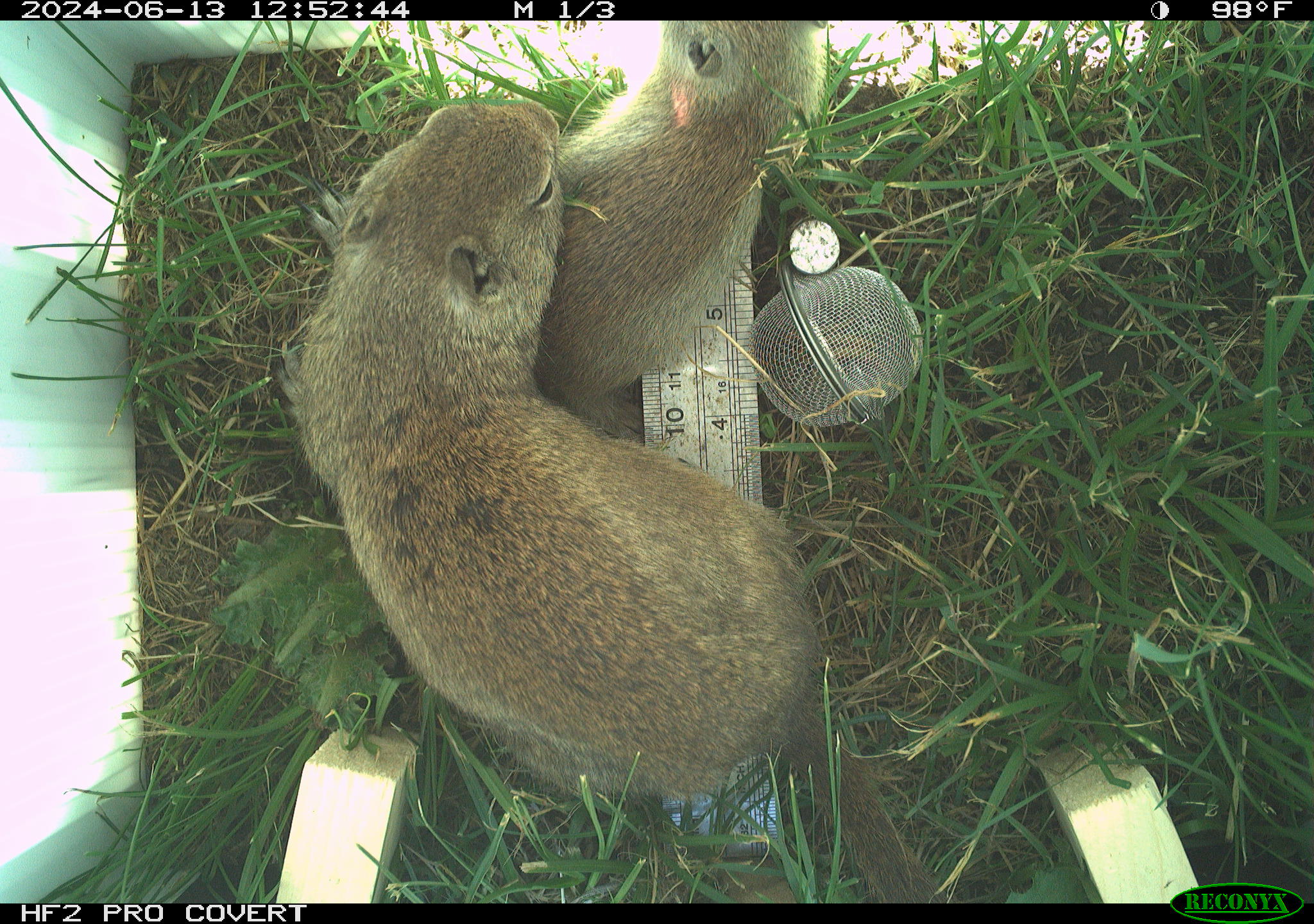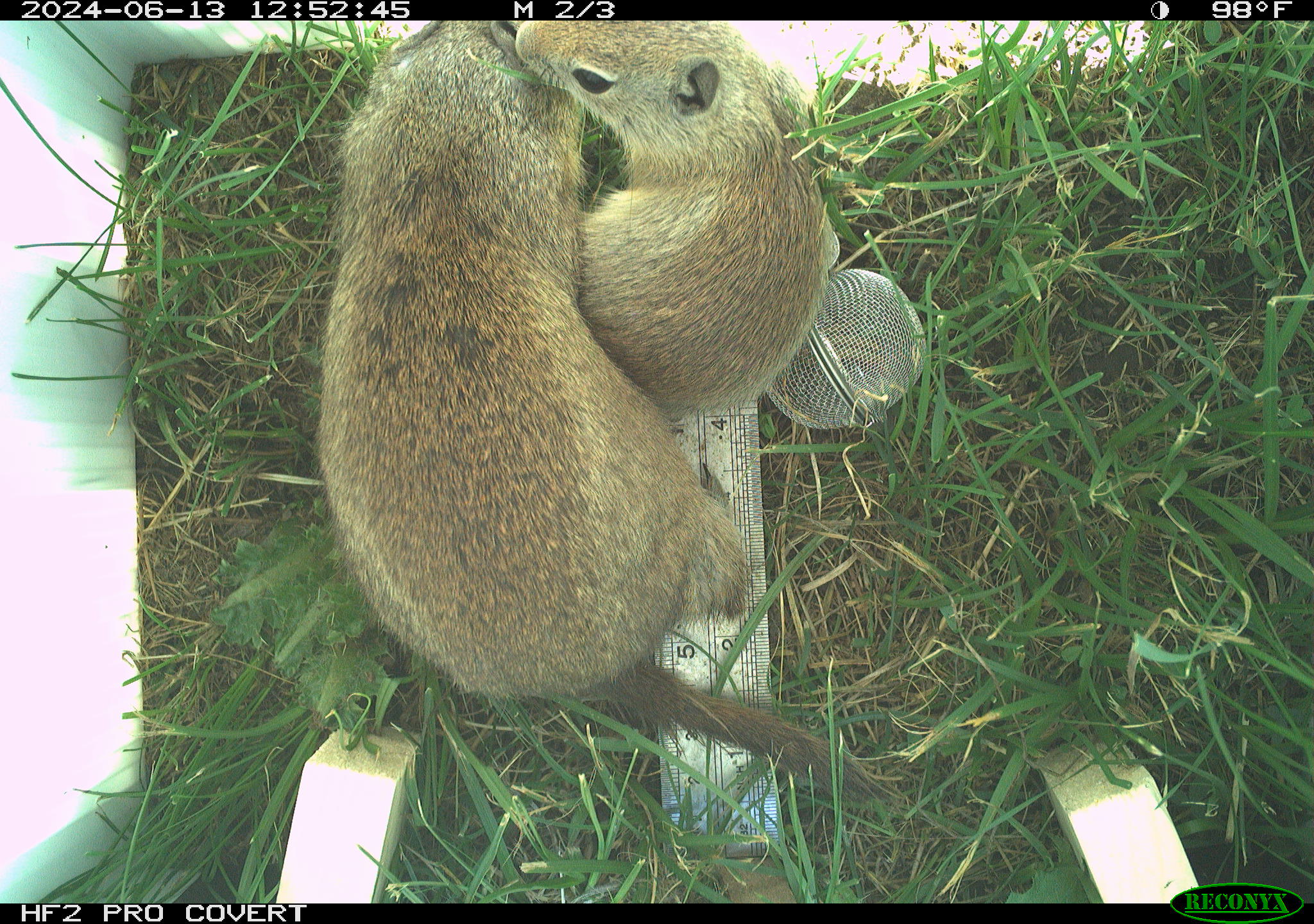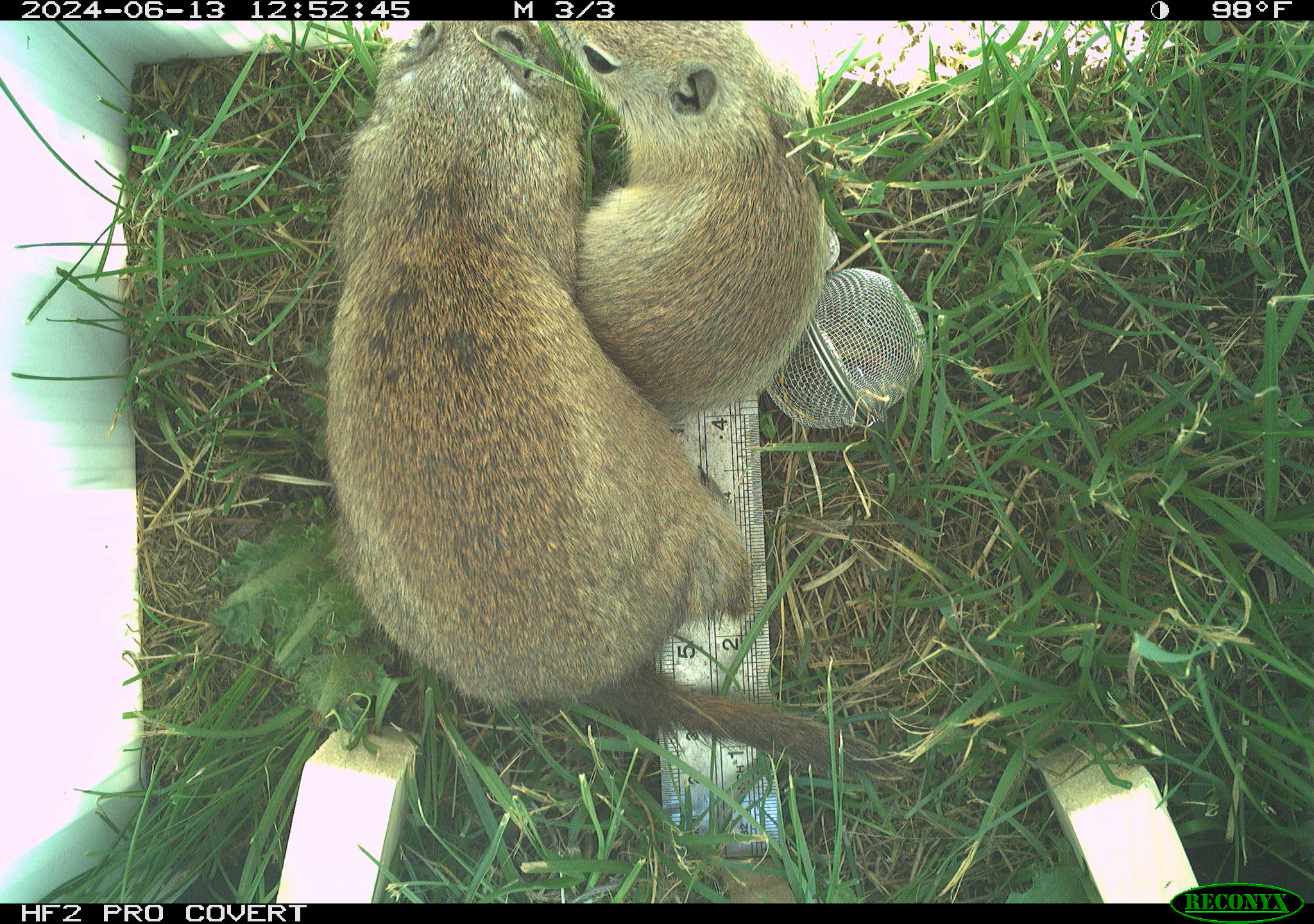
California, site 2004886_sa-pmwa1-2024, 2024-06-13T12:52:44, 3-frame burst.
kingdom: Animalia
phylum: Chordata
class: Mammalia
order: Rodentia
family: Sciuridae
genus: Urocitellus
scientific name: Urocitellus beldingi beldingi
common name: belding's ground squirrel